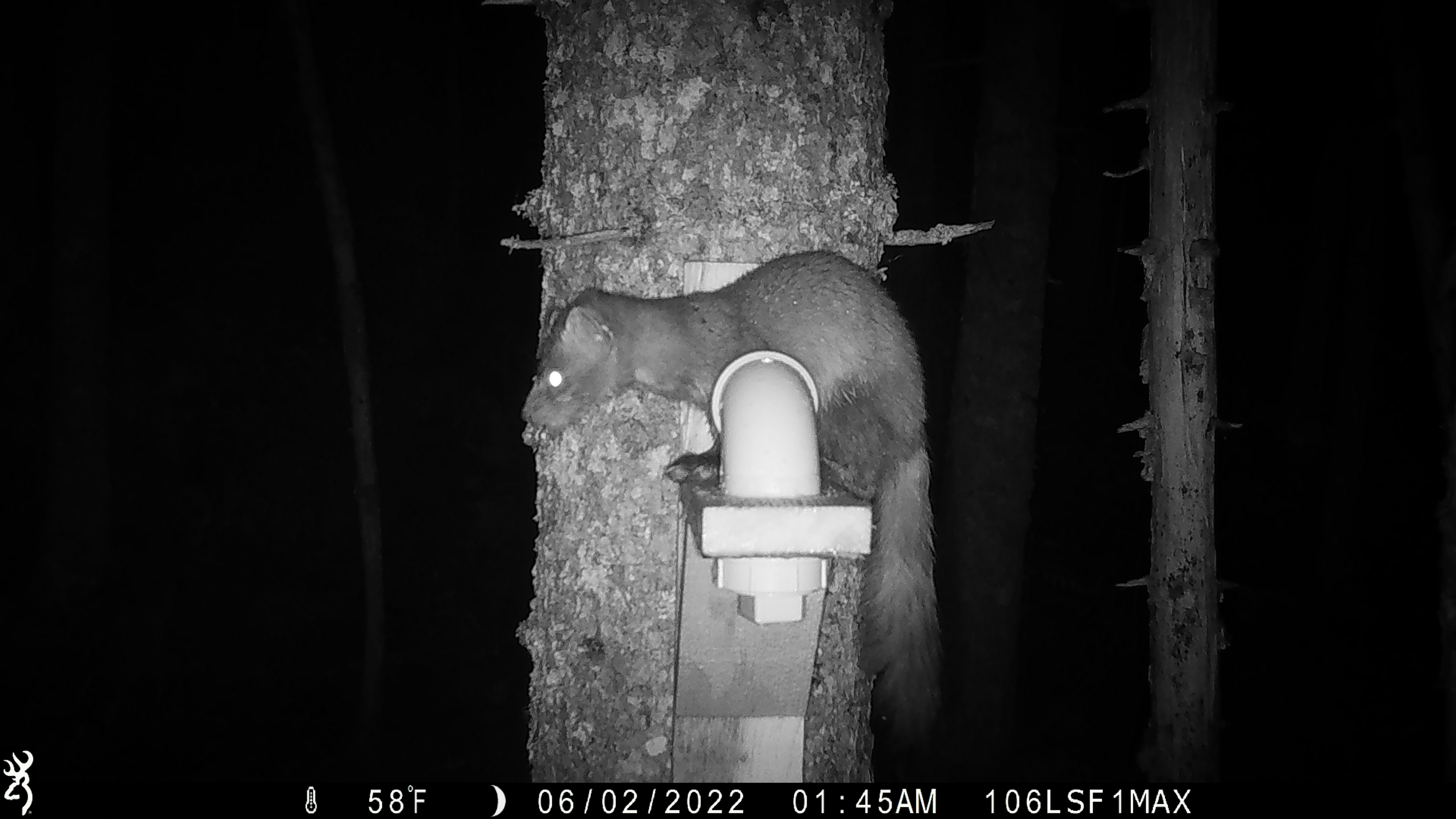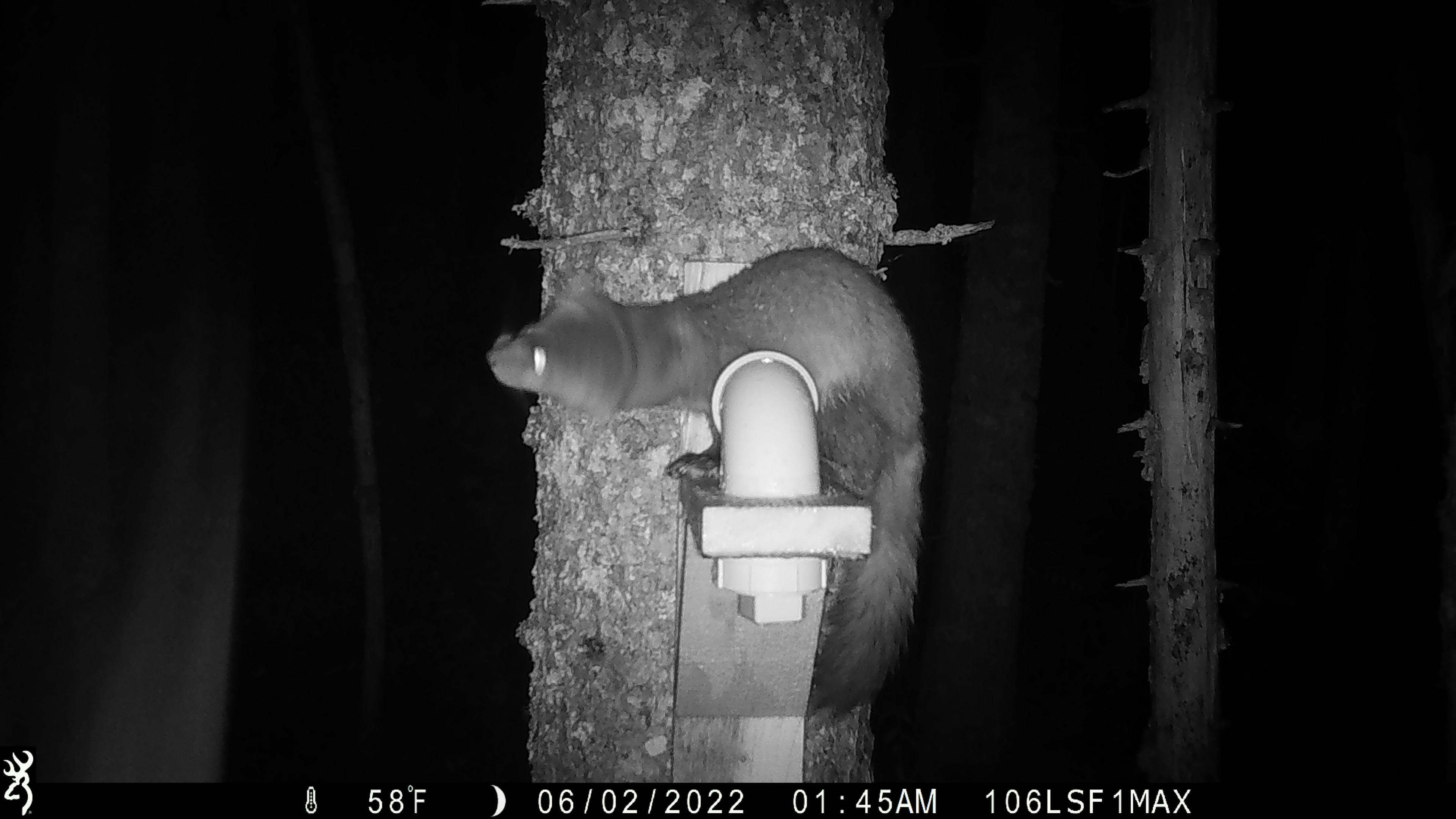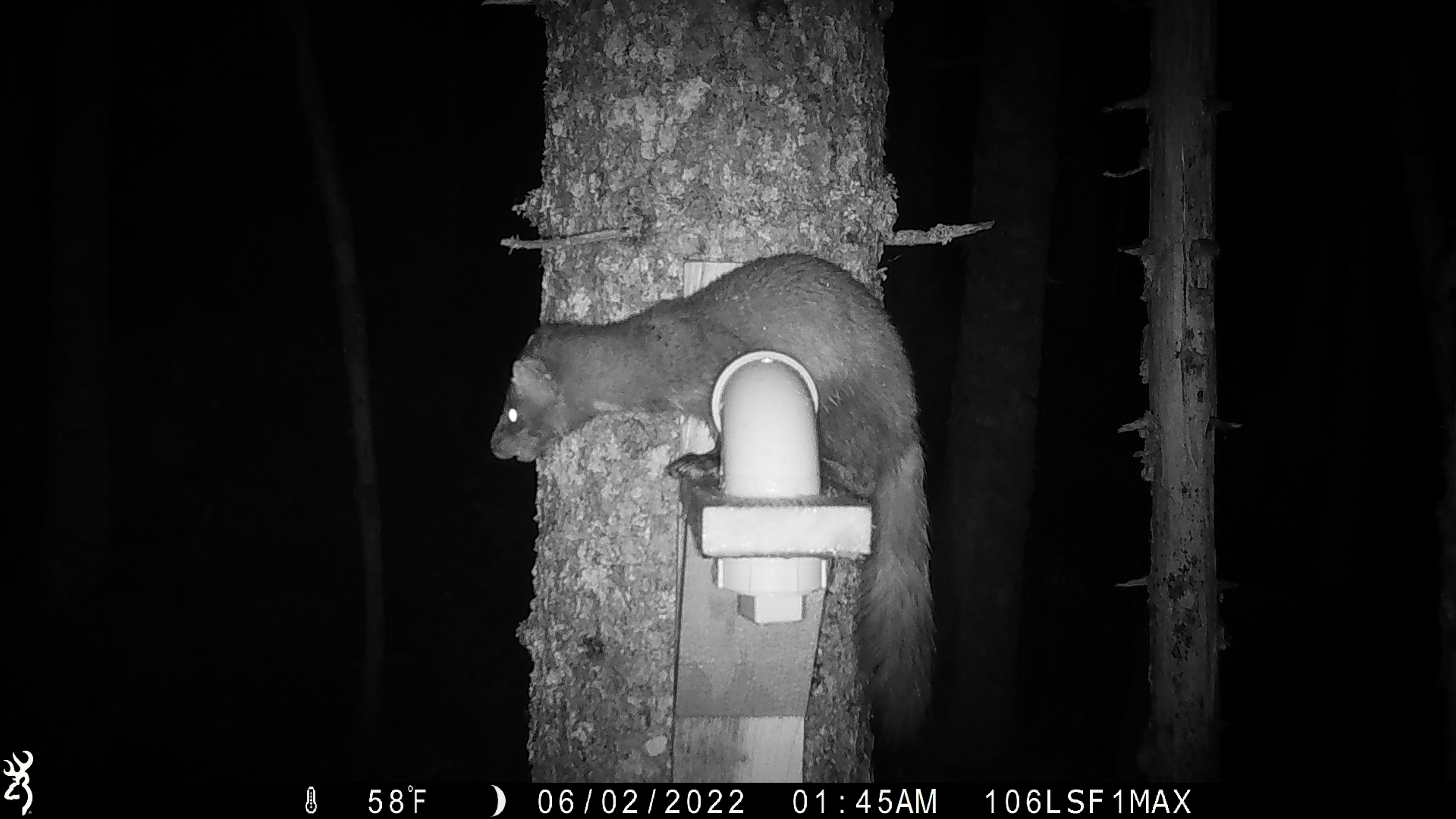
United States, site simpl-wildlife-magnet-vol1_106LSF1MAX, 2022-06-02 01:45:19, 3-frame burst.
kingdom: Animalia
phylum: Chordata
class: Mammalia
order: Carnivora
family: Mustelidae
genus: Martes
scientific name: Martes americana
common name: american marten